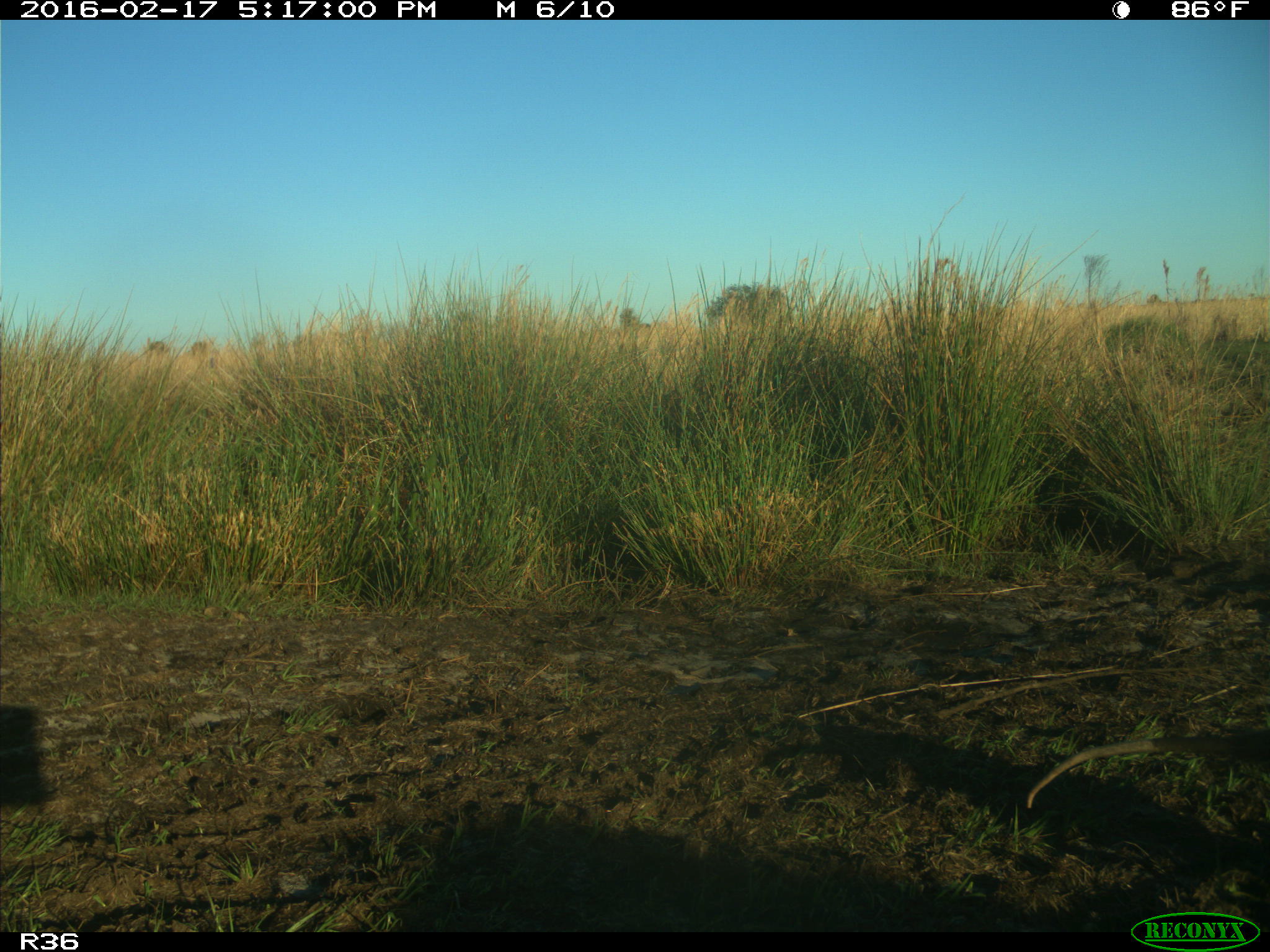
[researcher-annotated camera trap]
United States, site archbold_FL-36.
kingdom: Animalia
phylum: Chordata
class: Mammalia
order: Didelphimorphia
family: Didelphidae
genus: Didelphis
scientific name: Didelphis virginiana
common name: virginia opossum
Didelphis virginiana (virginia opossum).